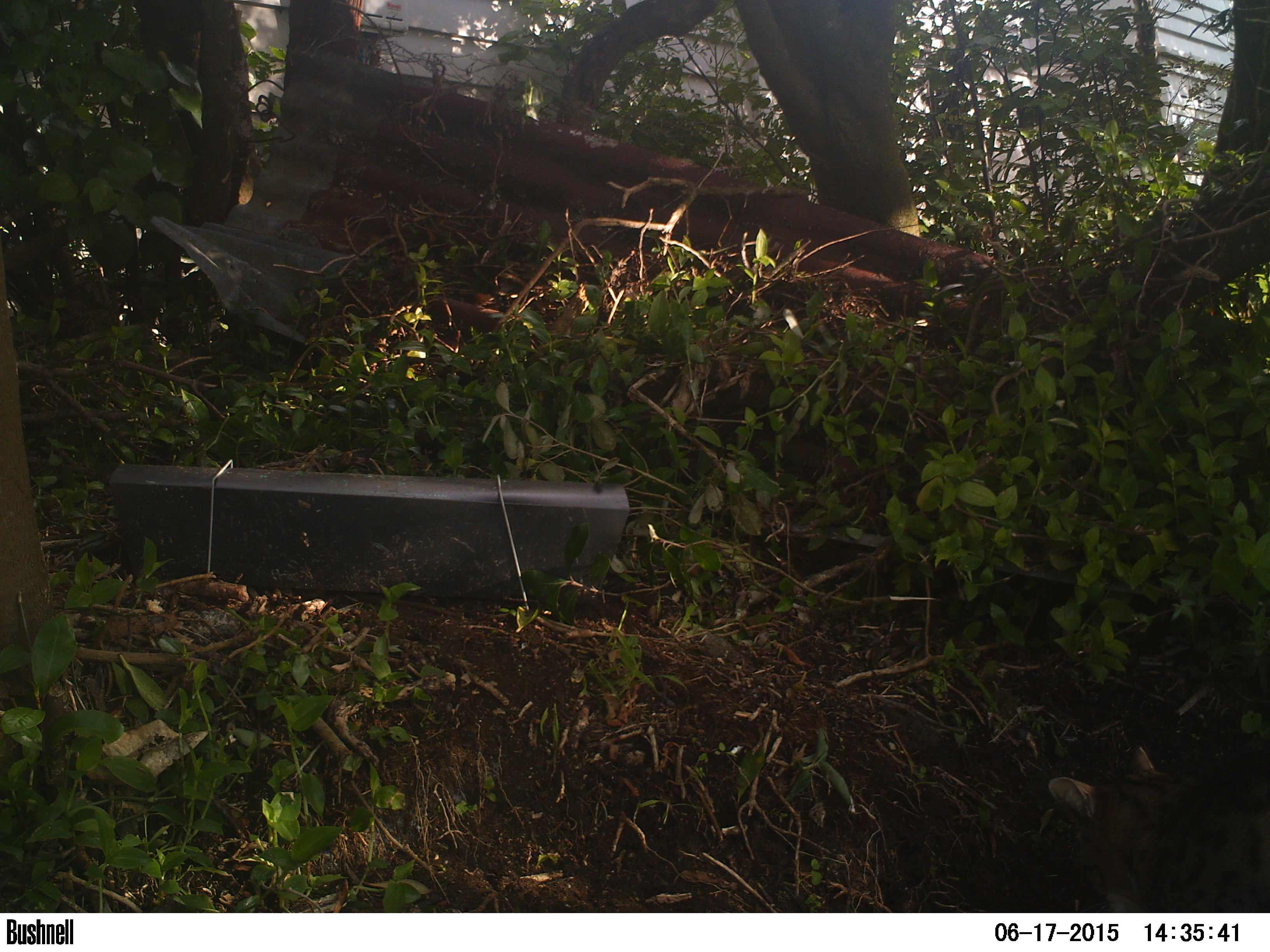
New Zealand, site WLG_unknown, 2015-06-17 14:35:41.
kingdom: Animalia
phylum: Chordata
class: Mammalia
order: Carnivora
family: Felidae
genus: Felis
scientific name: Felis catus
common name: domestic cat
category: cat